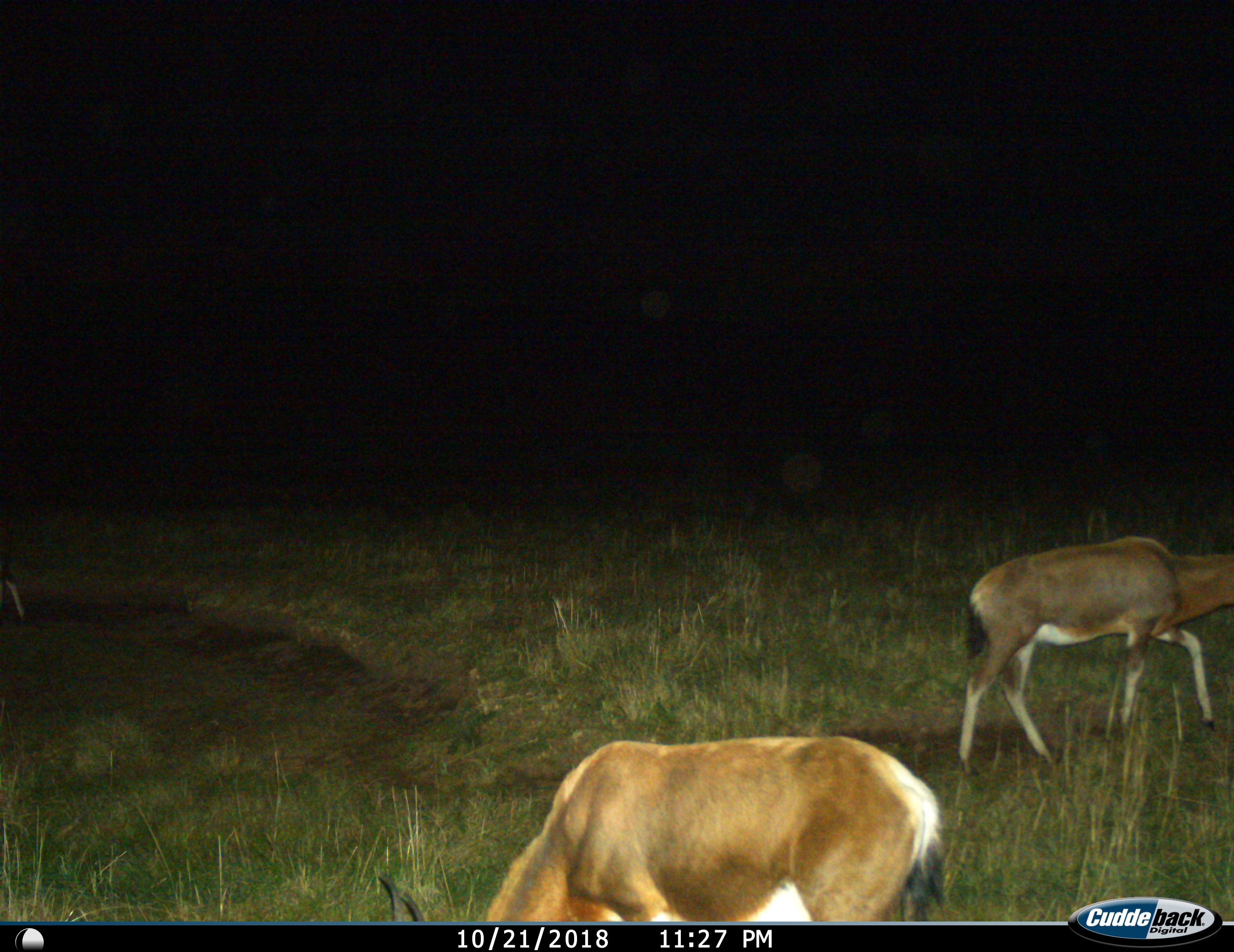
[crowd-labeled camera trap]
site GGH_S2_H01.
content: unidentified animal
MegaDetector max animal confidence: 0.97